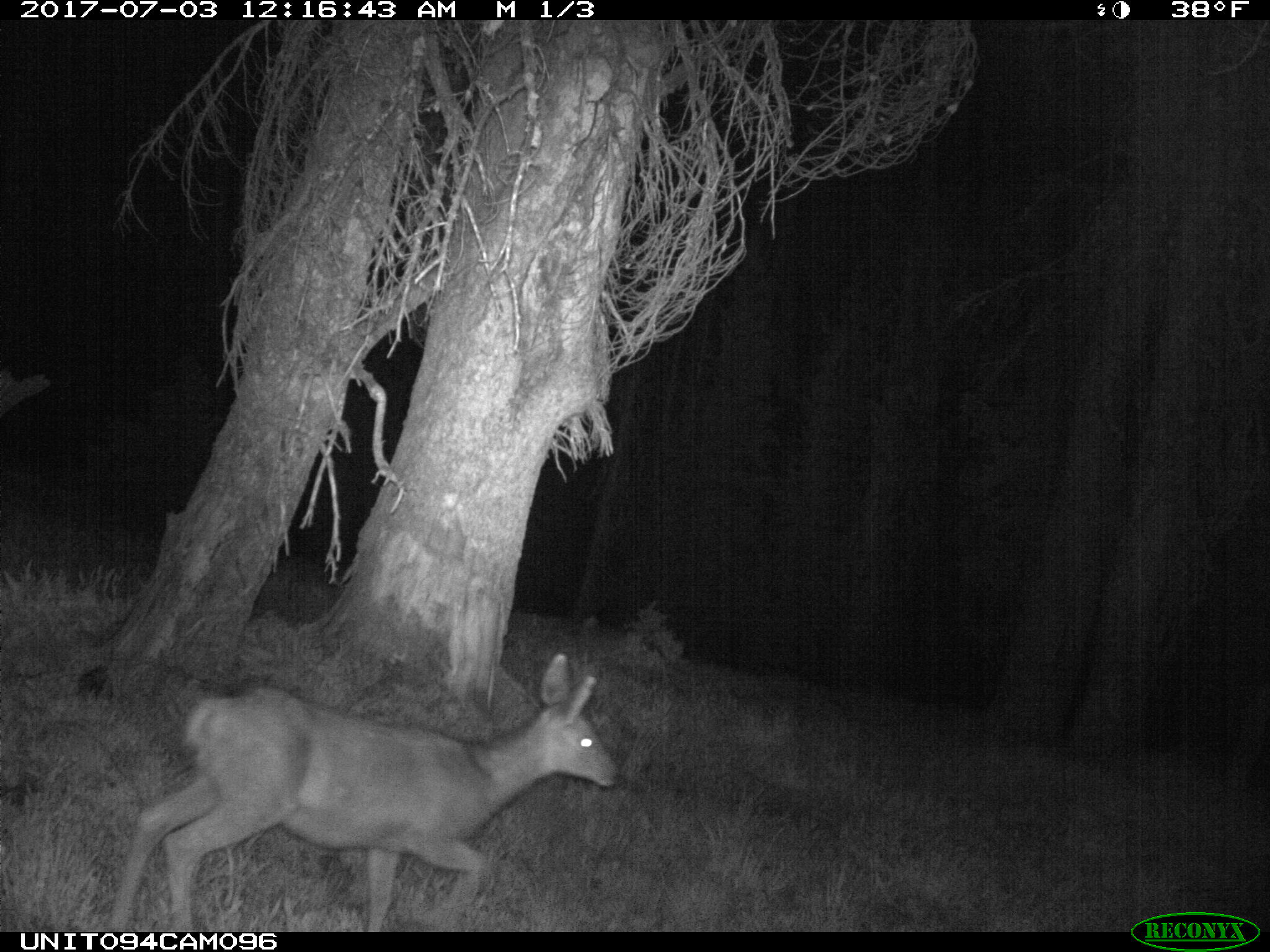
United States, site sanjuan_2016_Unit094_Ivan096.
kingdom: Animalia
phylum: Chordata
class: Mammalia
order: Artiodactyla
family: Cervidae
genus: Odocoileus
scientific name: Odocoileus hemionus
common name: mule deer